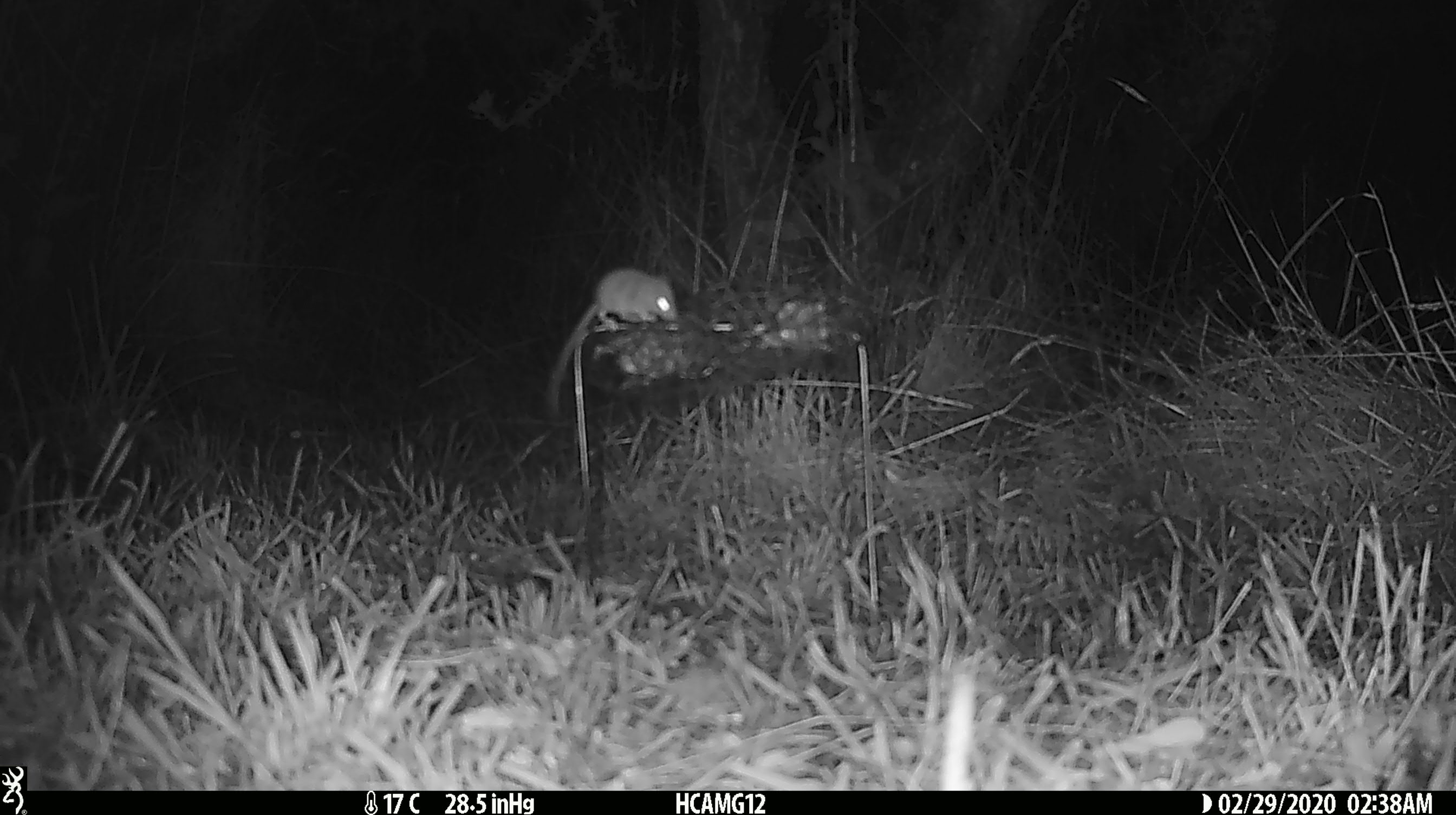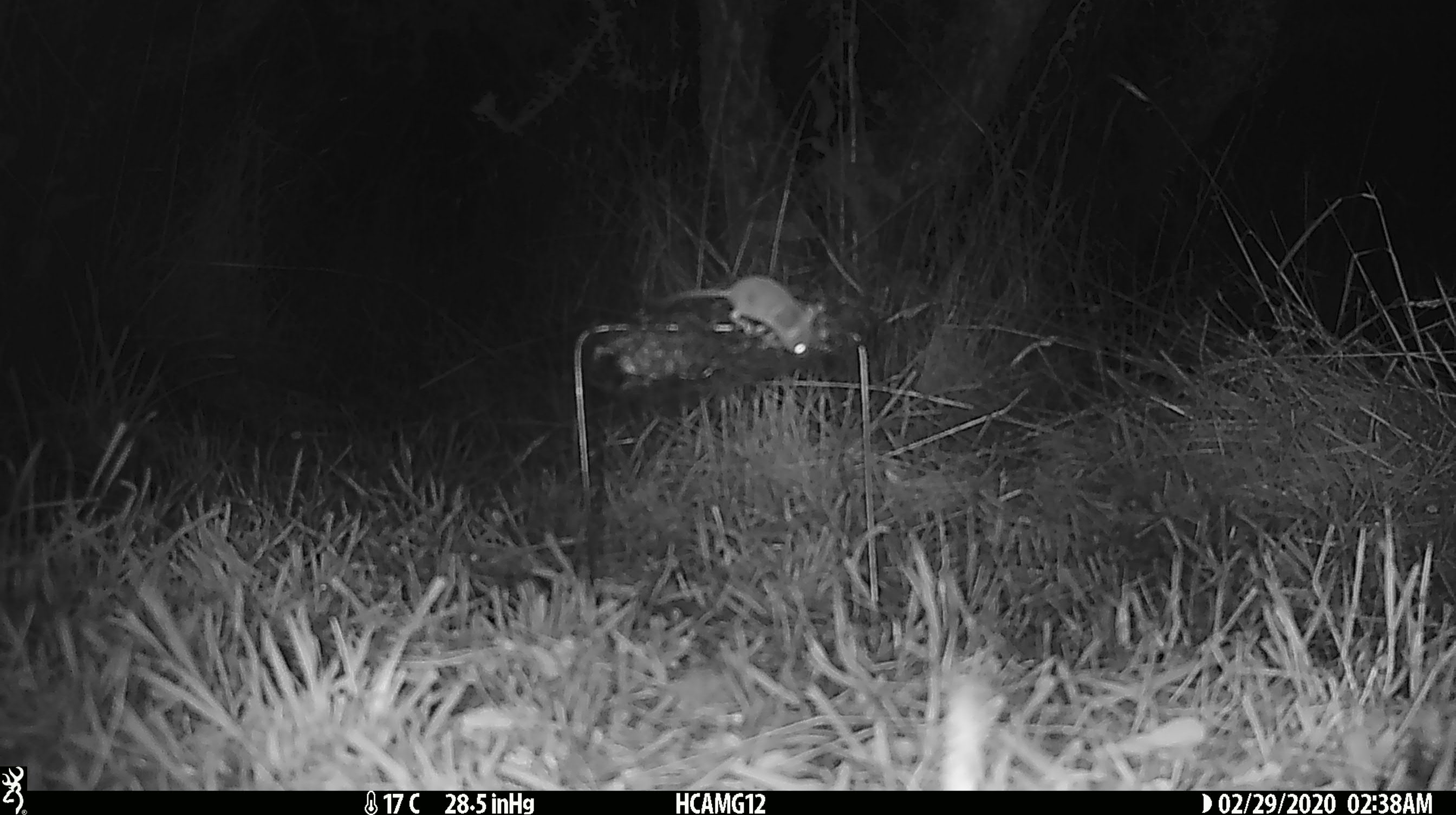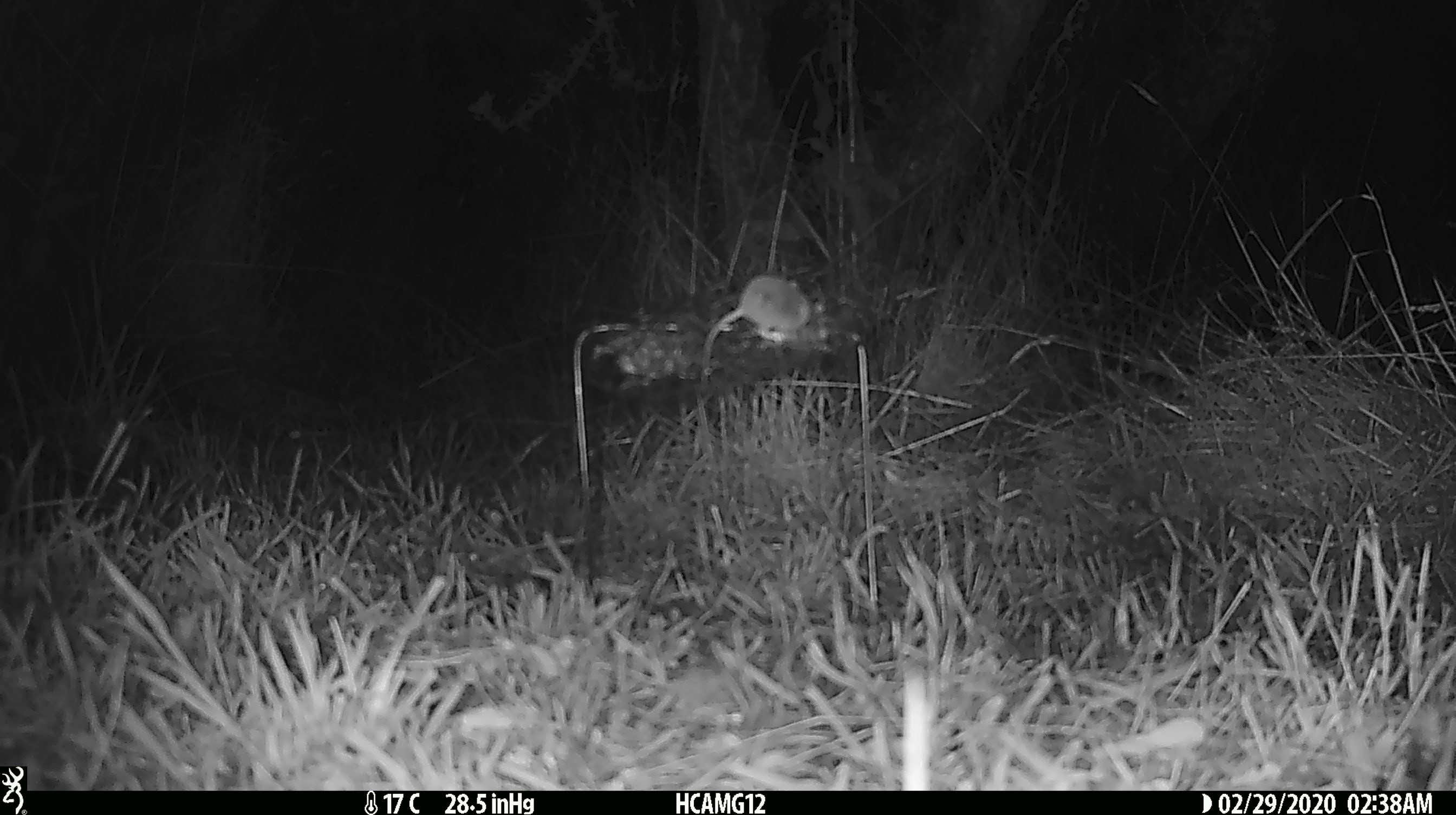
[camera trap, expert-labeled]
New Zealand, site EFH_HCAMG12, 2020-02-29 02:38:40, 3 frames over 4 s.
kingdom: Animalia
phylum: Chordata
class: Mammalia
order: Rodentia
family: Muridae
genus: Mus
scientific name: Mus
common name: mouse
Mouse (Mus).